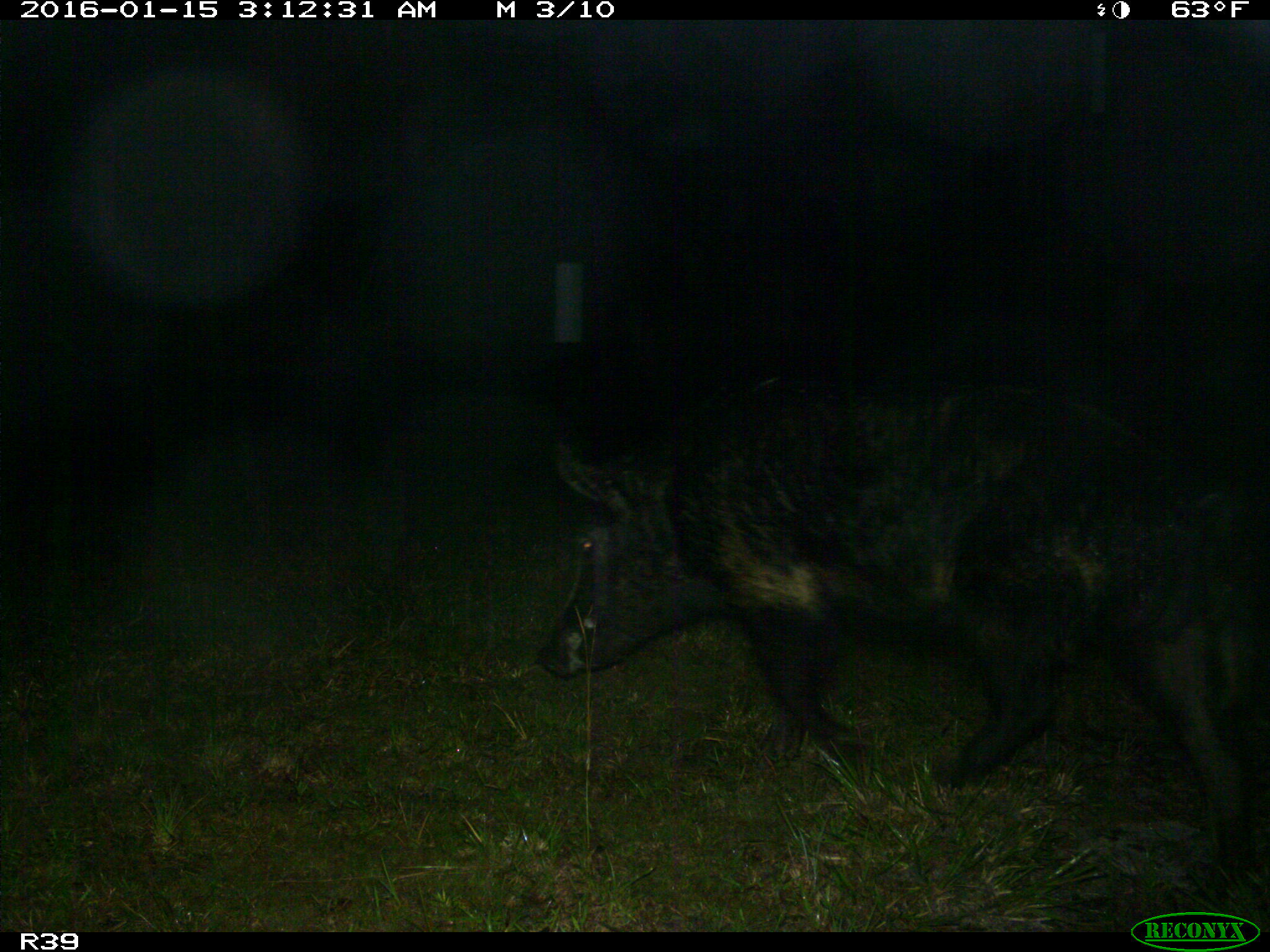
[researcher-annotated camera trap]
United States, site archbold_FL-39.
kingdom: Animalia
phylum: Chordata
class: Mammalia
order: Artiodactyla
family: Suidae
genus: Sus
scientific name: Sus scrofa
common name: wild boar